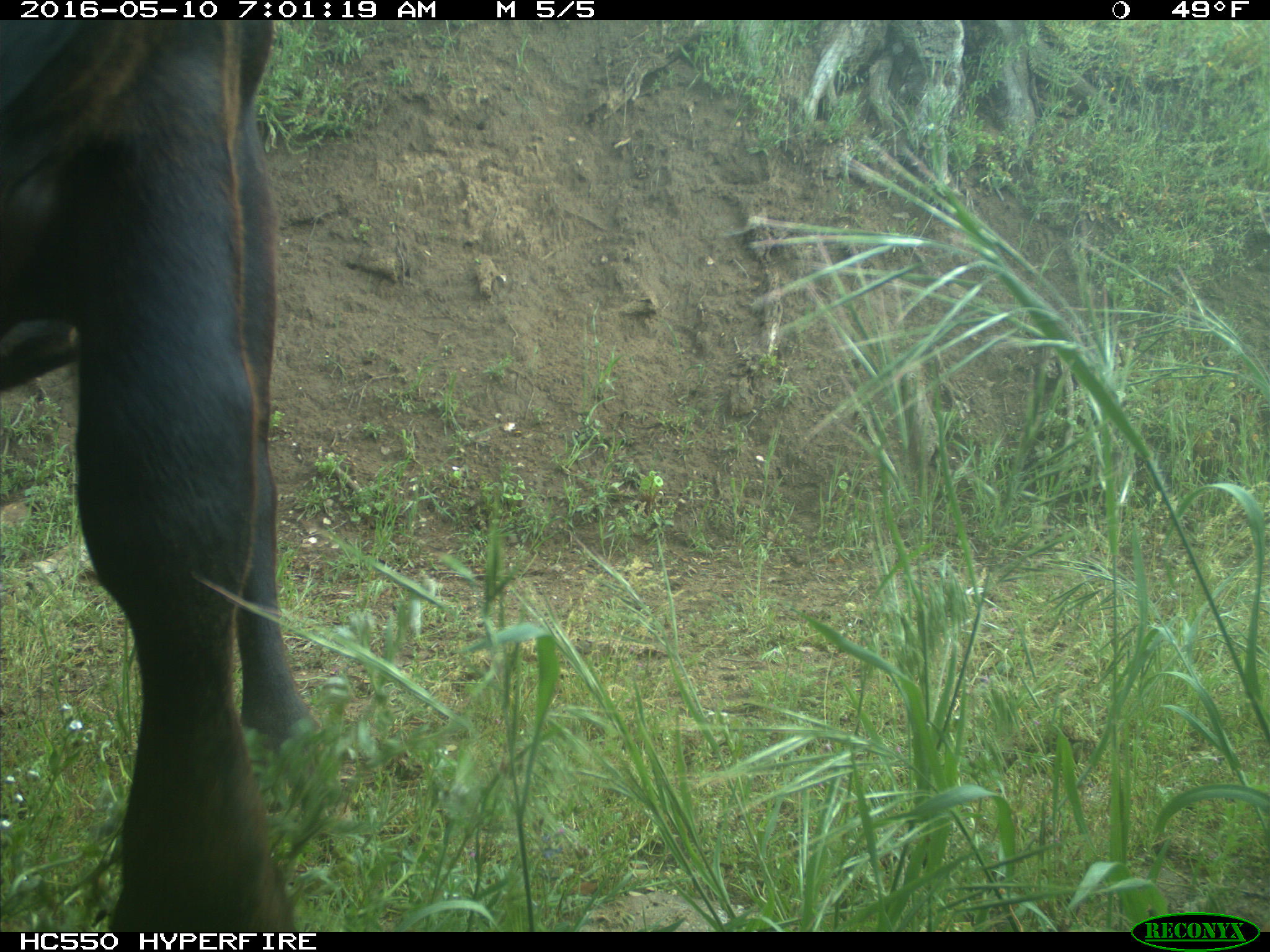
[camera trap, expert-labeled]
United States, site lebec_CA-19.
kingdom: Animalia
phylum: Chordata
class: Mammalia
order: Artiodactyla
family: Bovidae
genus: Bos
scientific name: Bos taurus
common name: domestic cow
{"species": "Bos taurus (domestic cow)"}